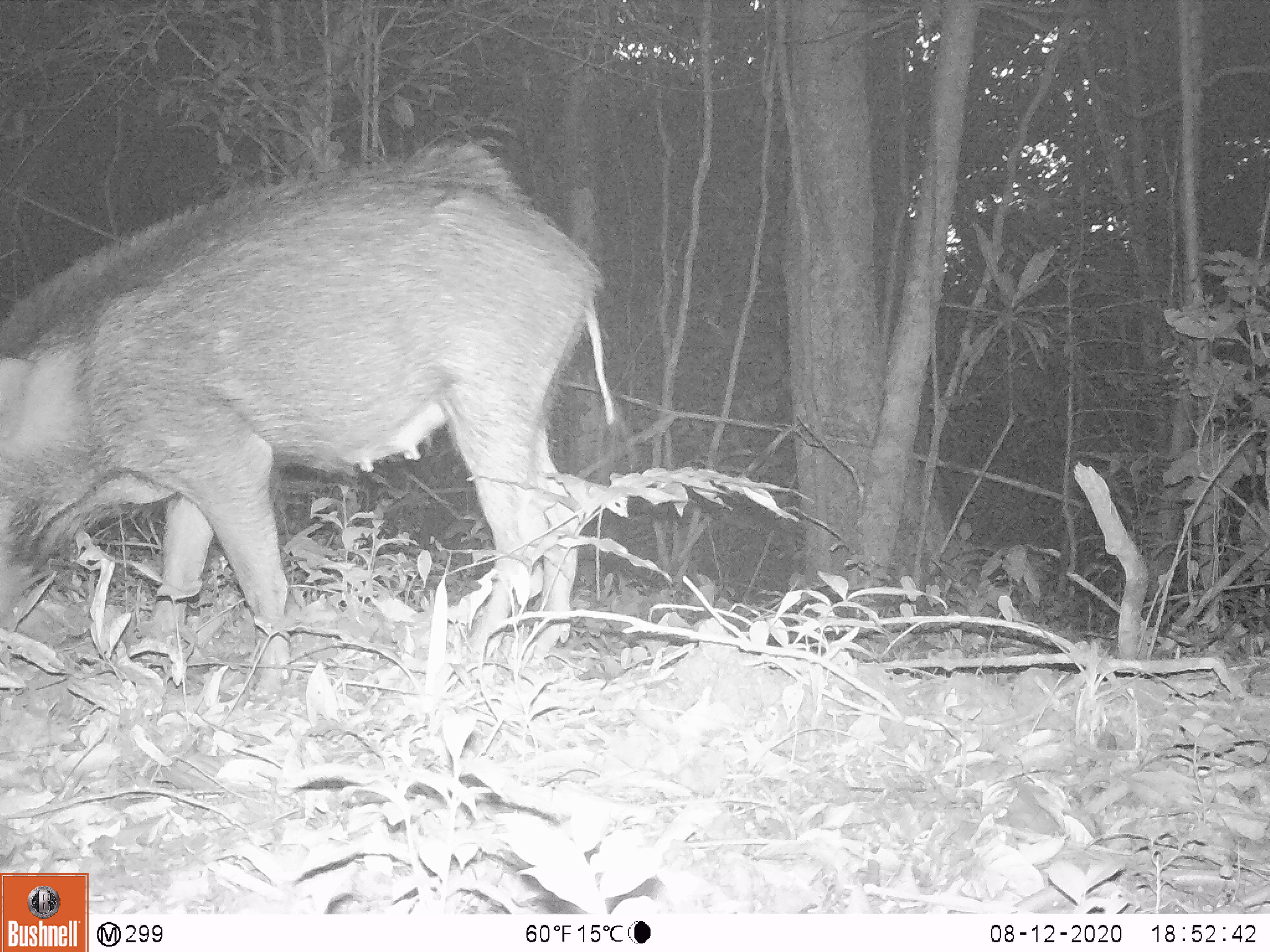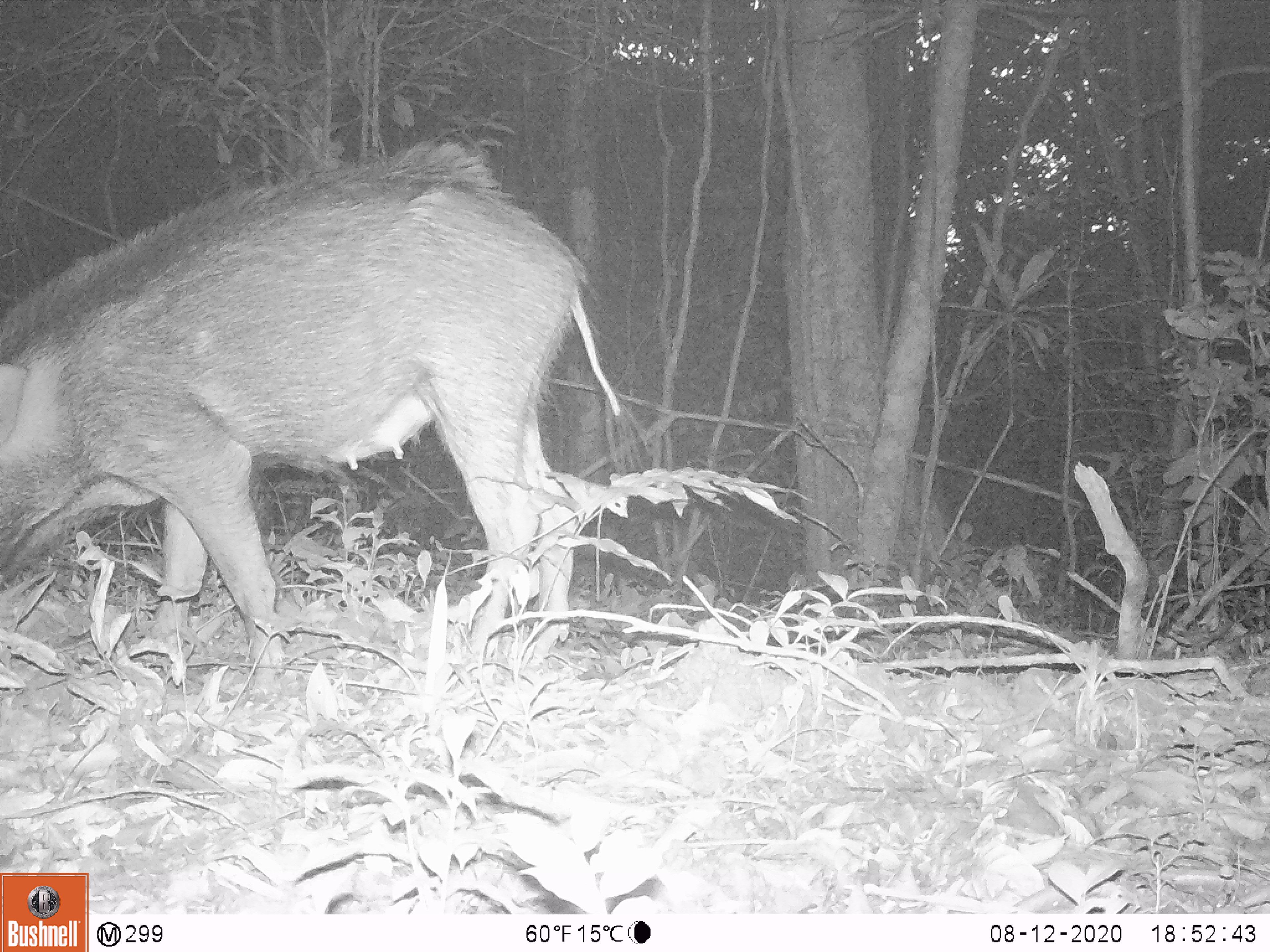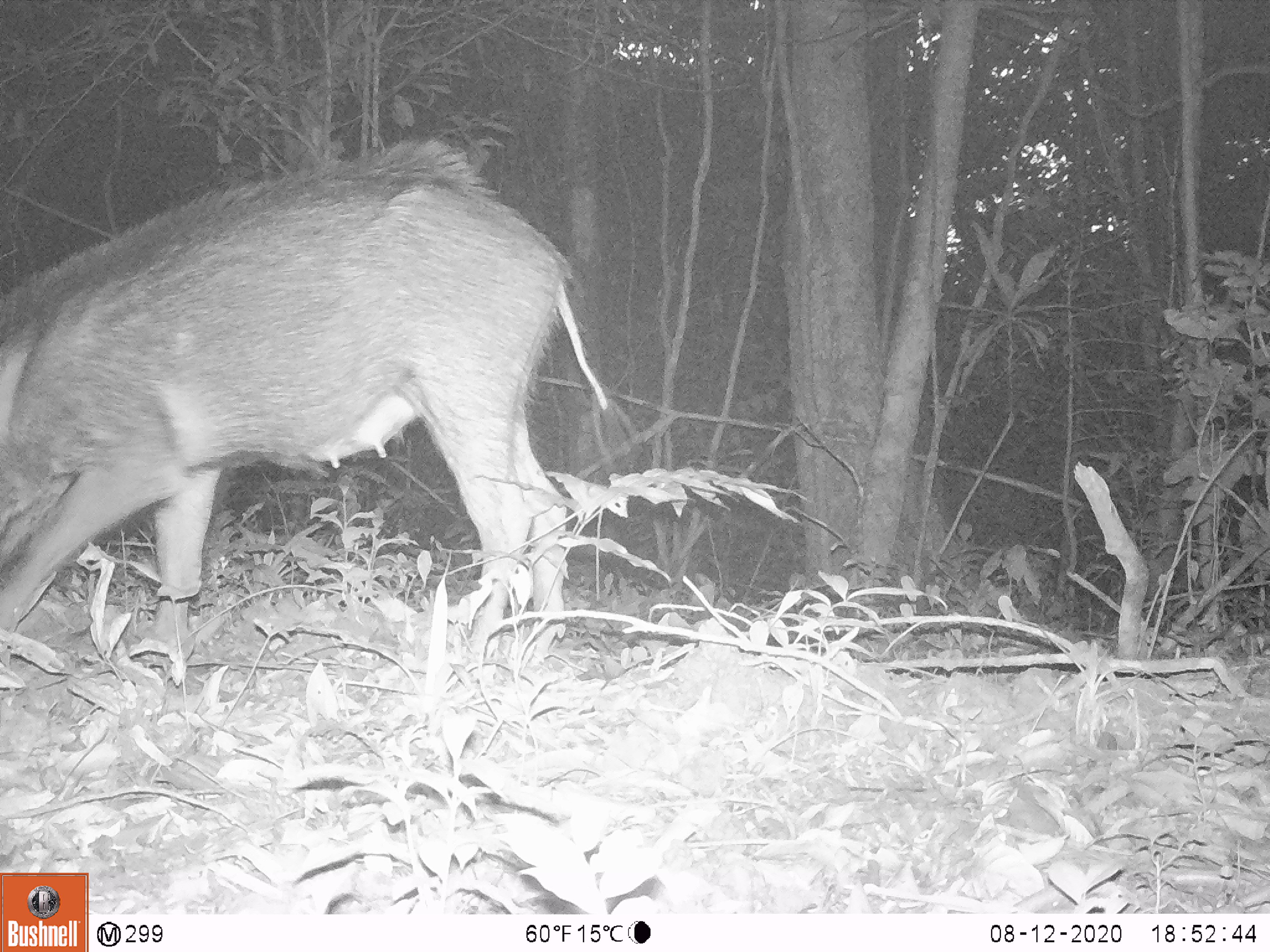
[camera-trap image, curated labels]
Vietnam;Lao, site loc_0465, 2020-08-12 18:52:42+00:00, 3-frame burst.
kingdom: Animalia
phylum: Chordata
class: Mammalia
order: Artiodactyla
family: Suidae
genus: Sus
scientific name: Sus scrofa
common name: eurasian wild pig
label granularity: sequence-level